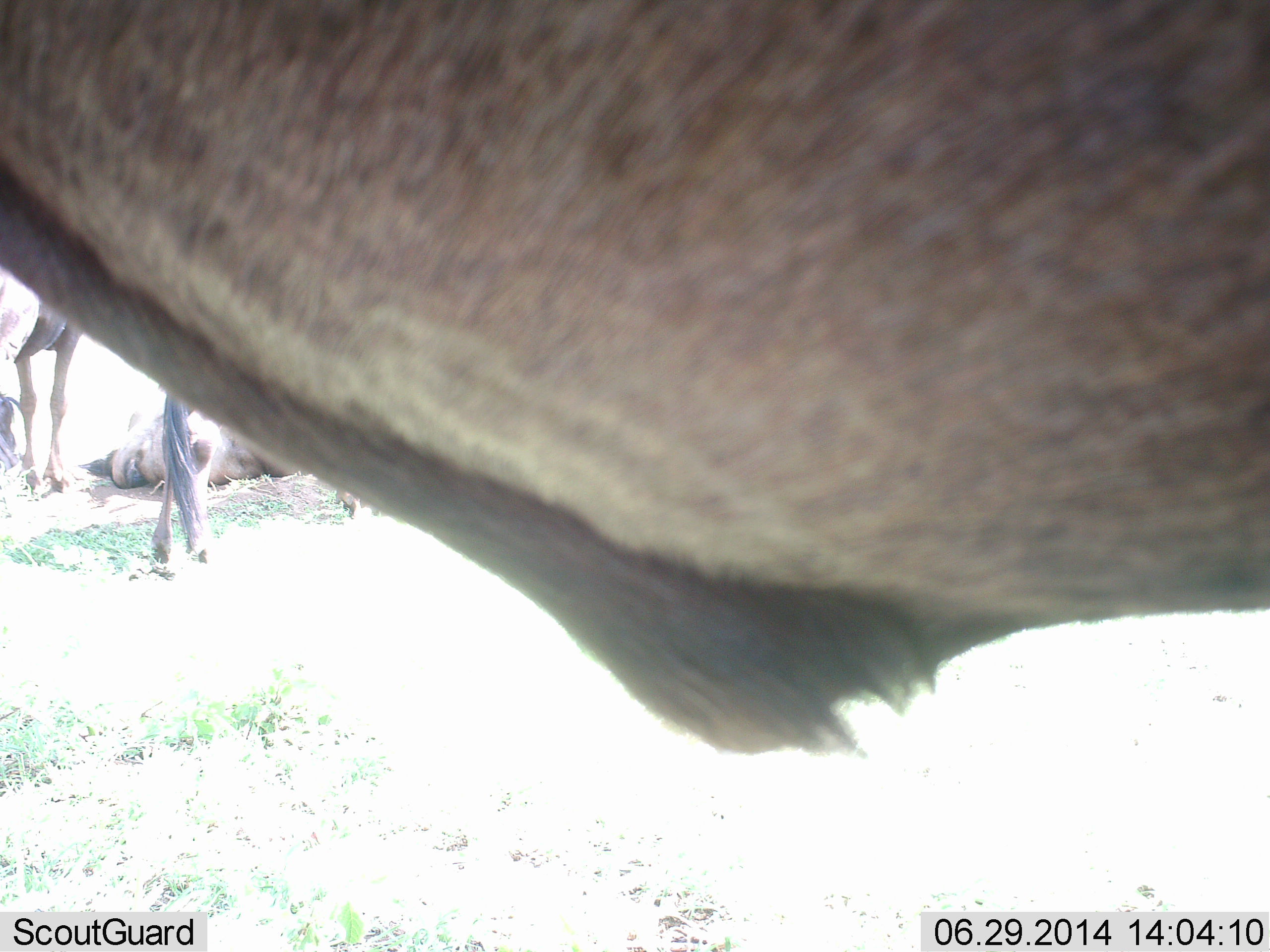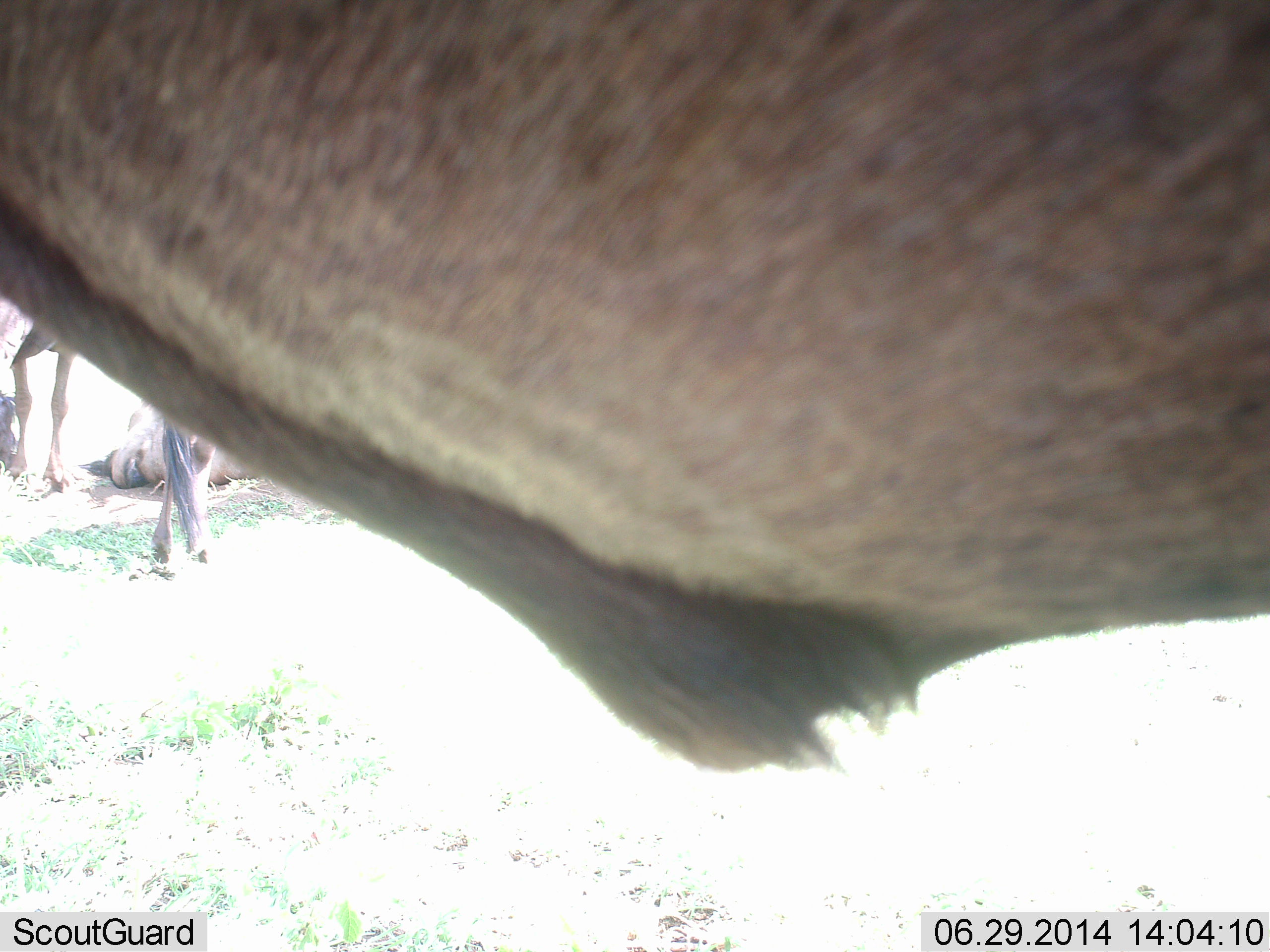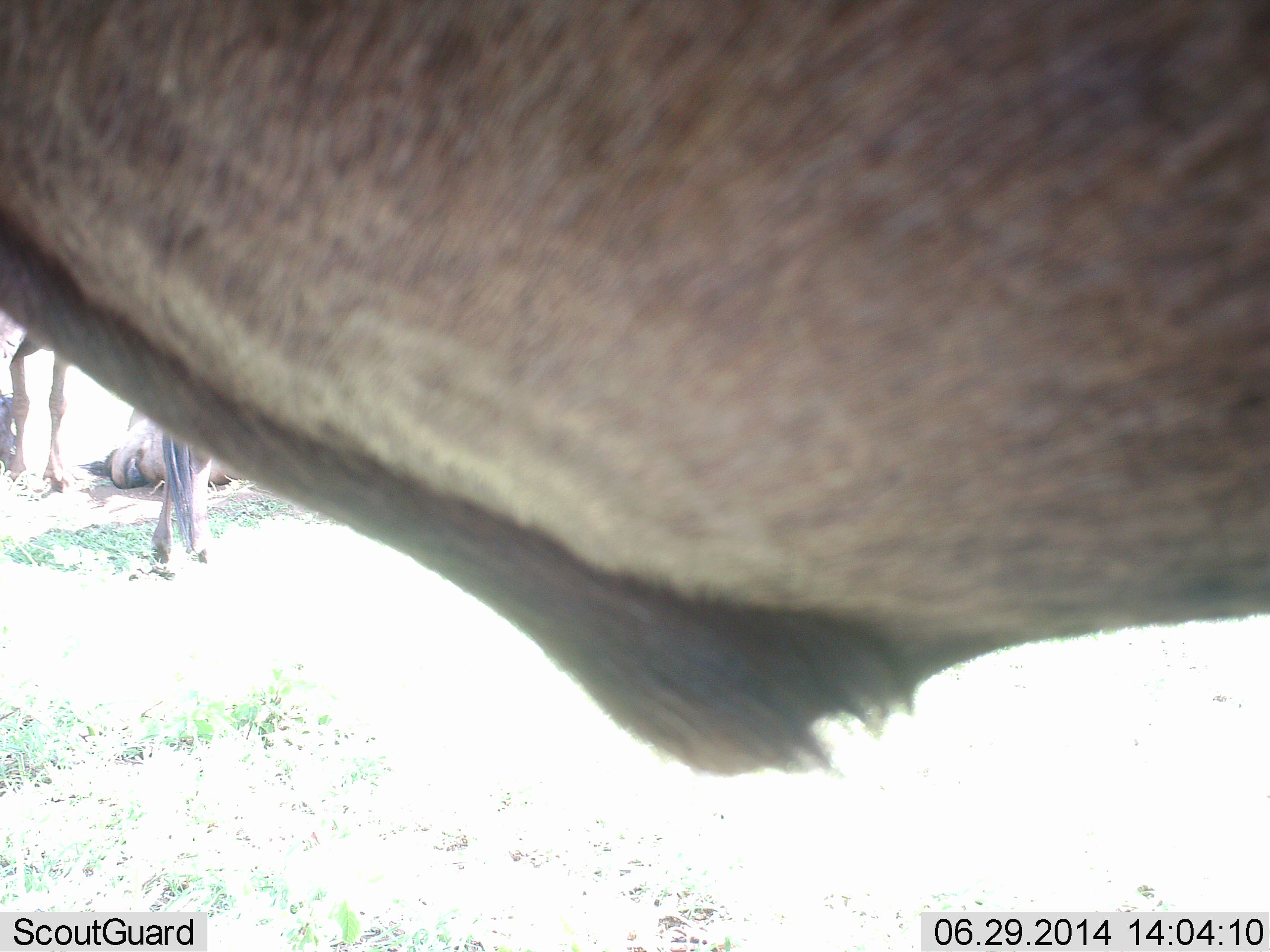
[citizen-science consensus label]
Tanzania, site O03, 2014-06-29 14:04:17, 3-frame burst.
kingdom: Animalia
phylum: Chordata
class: Mammalia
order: Artiodactyla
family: Bovidae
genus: Connochaetes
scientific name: Connochaetes taurinus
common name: blue wildebeest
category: wildebeest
Wildebeest (blue wildebeest) (Connochaetes taurinus), count 3. Behavior (volunteer vote fractions): standing 90%, resting 70%, moving 0%, interacting 0%. Young present (vote fraction): 0%. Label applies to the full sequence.